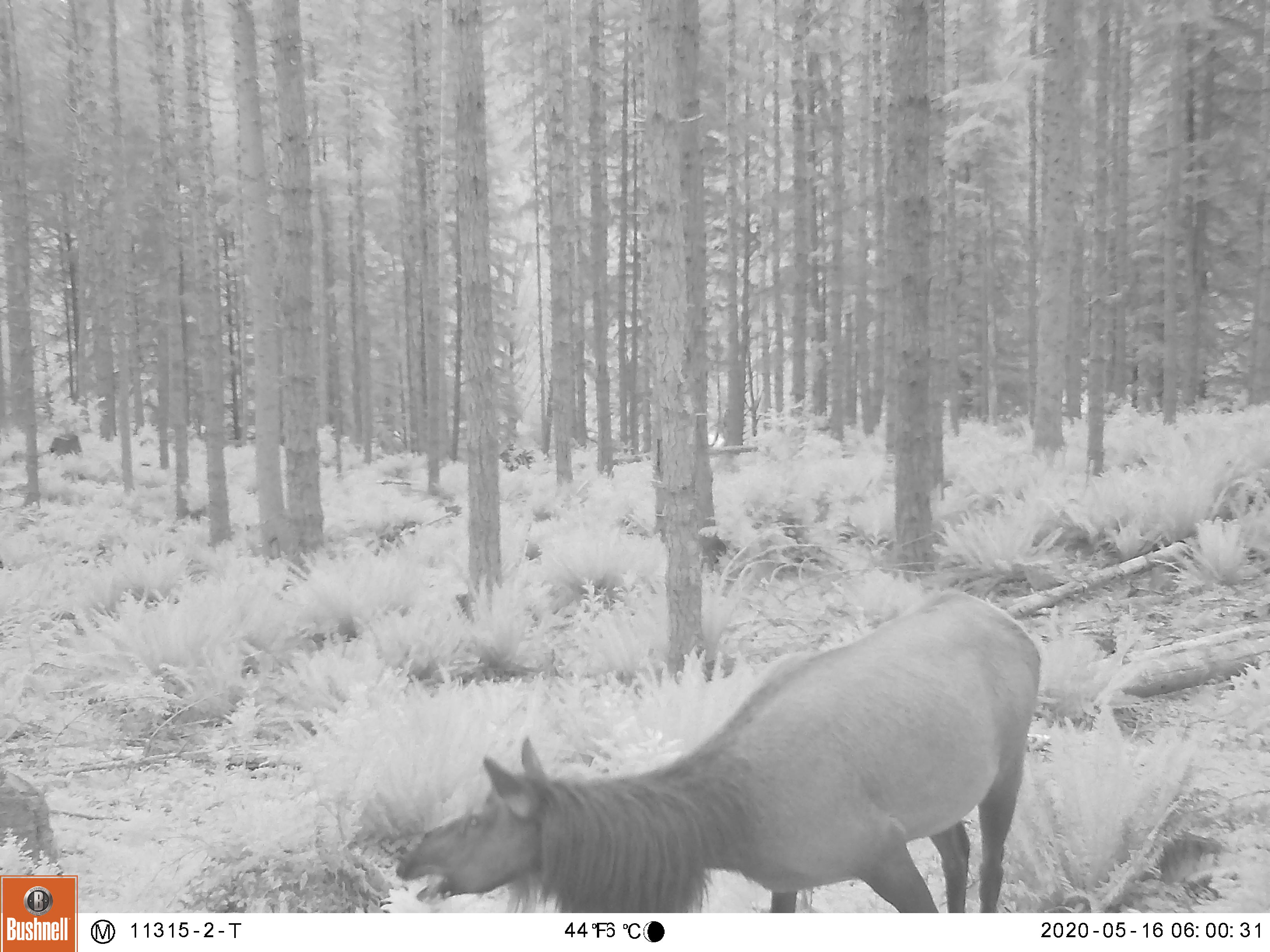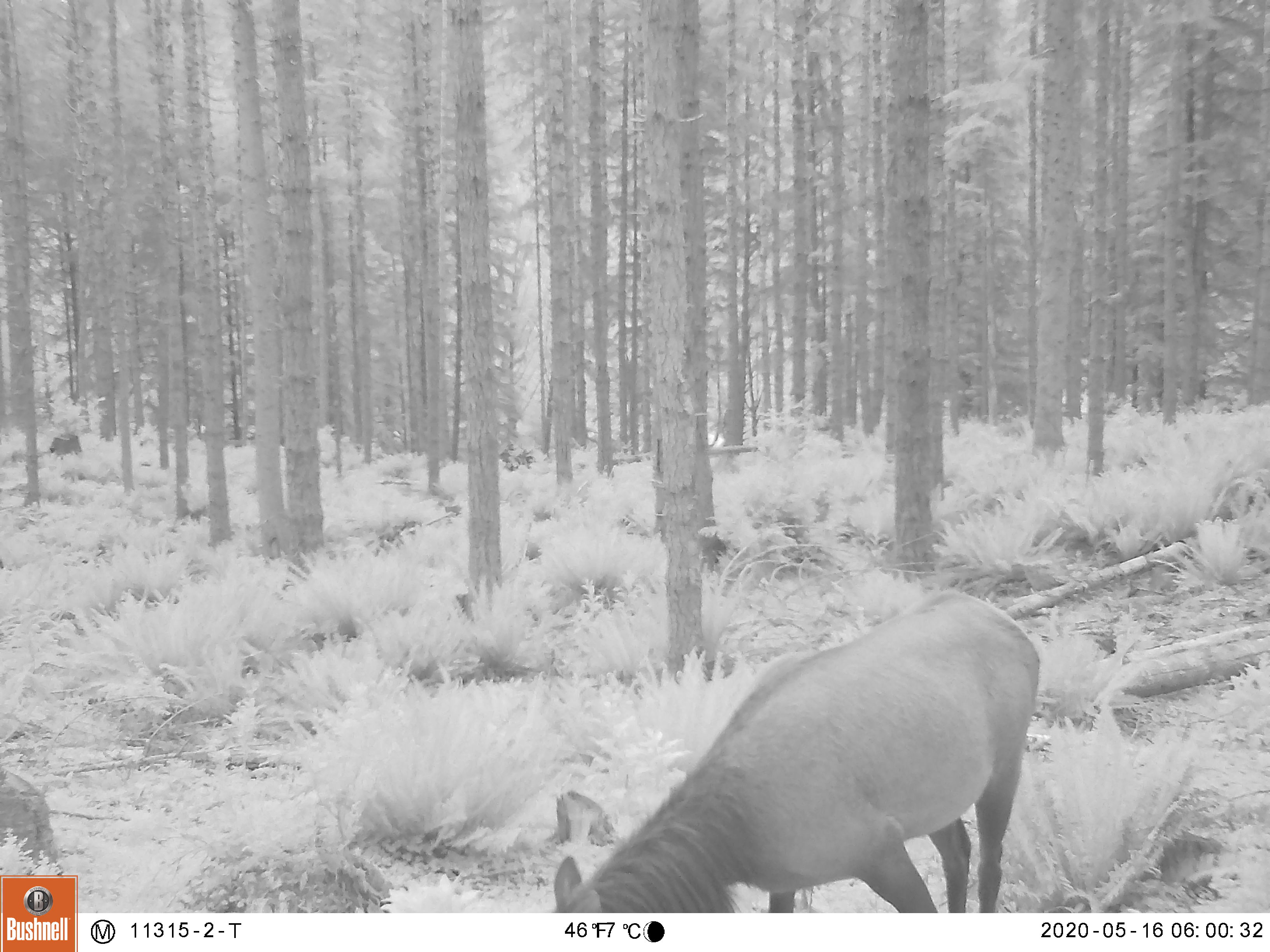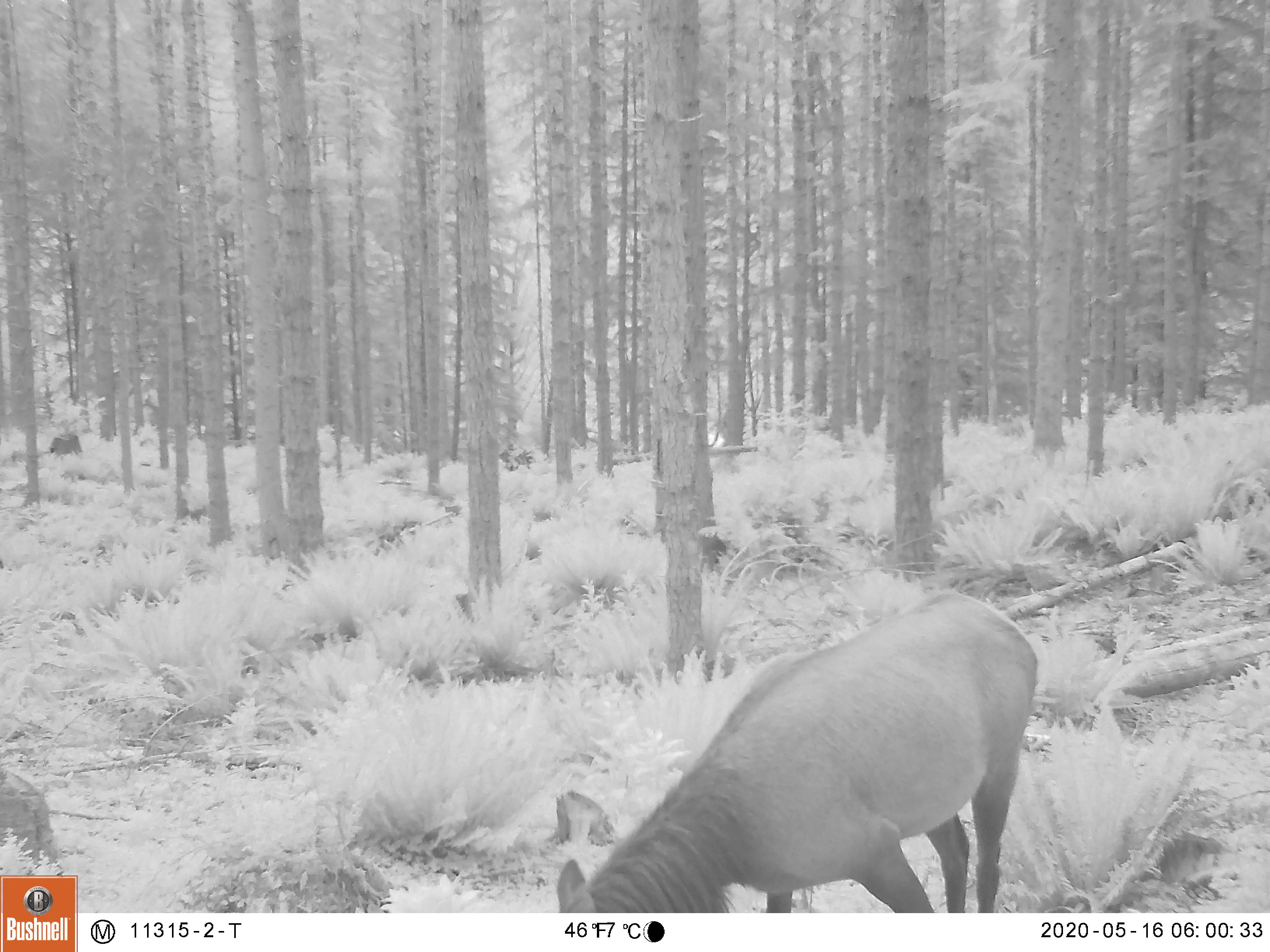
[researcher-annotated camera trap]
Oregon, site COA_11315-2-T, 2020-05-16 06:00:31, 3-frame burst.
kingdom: Animalia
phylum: Chordata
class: Mammalia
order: Artiodactyla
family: Cervidae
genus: Cervus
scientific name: Cervus canadensis roosevelti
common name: roosevelt elk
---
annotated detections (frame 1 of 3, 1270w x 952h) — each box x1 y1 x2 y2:
roosevelt elk: 389 578 1057 906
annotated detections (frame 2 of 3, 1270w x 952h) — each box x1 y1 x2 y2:
roosevelt elk: 552 567 1046 911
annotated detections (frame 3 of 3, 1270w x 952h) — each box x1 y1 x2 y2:
roosevelt elk: 552 569 1048 904